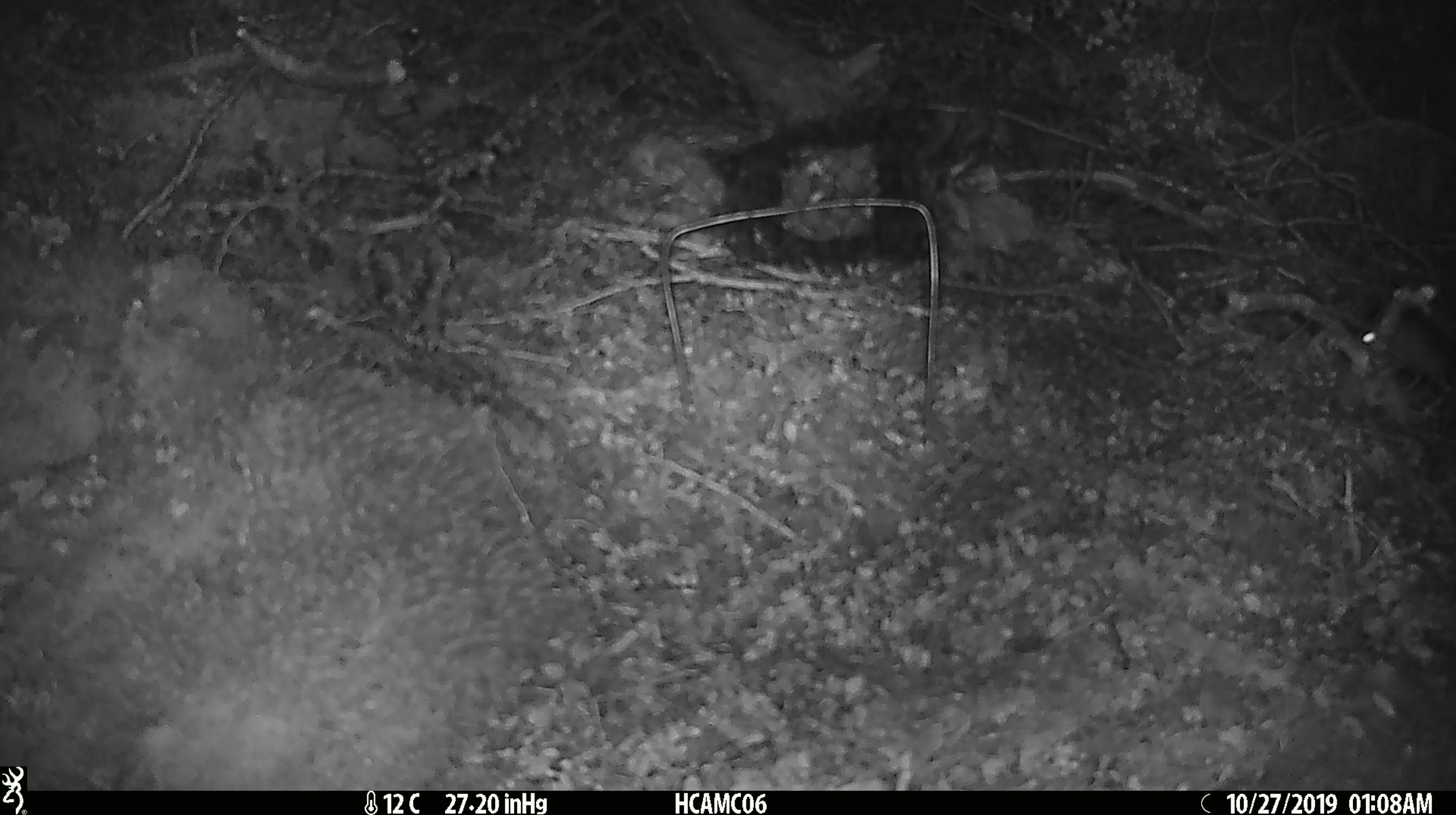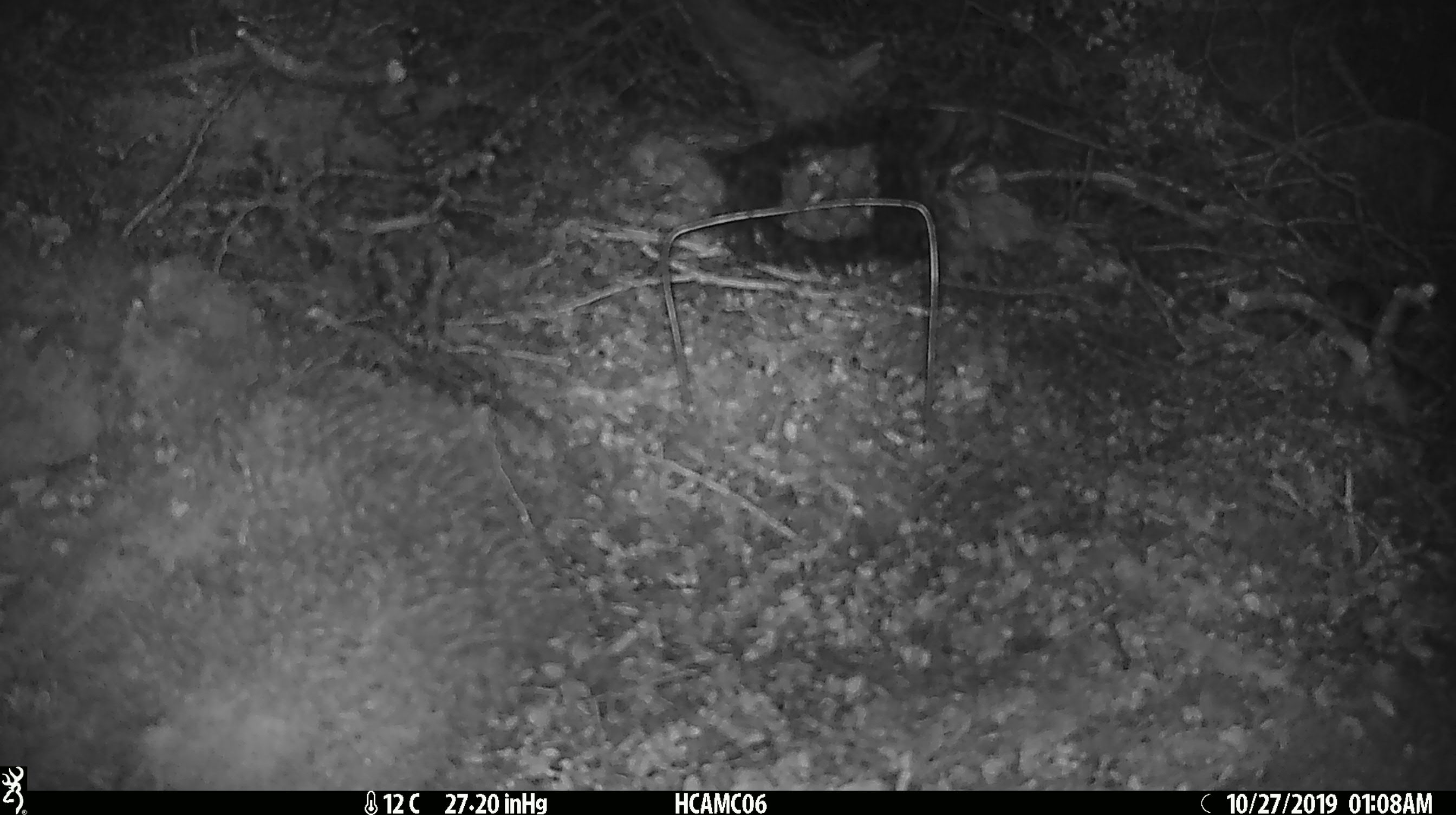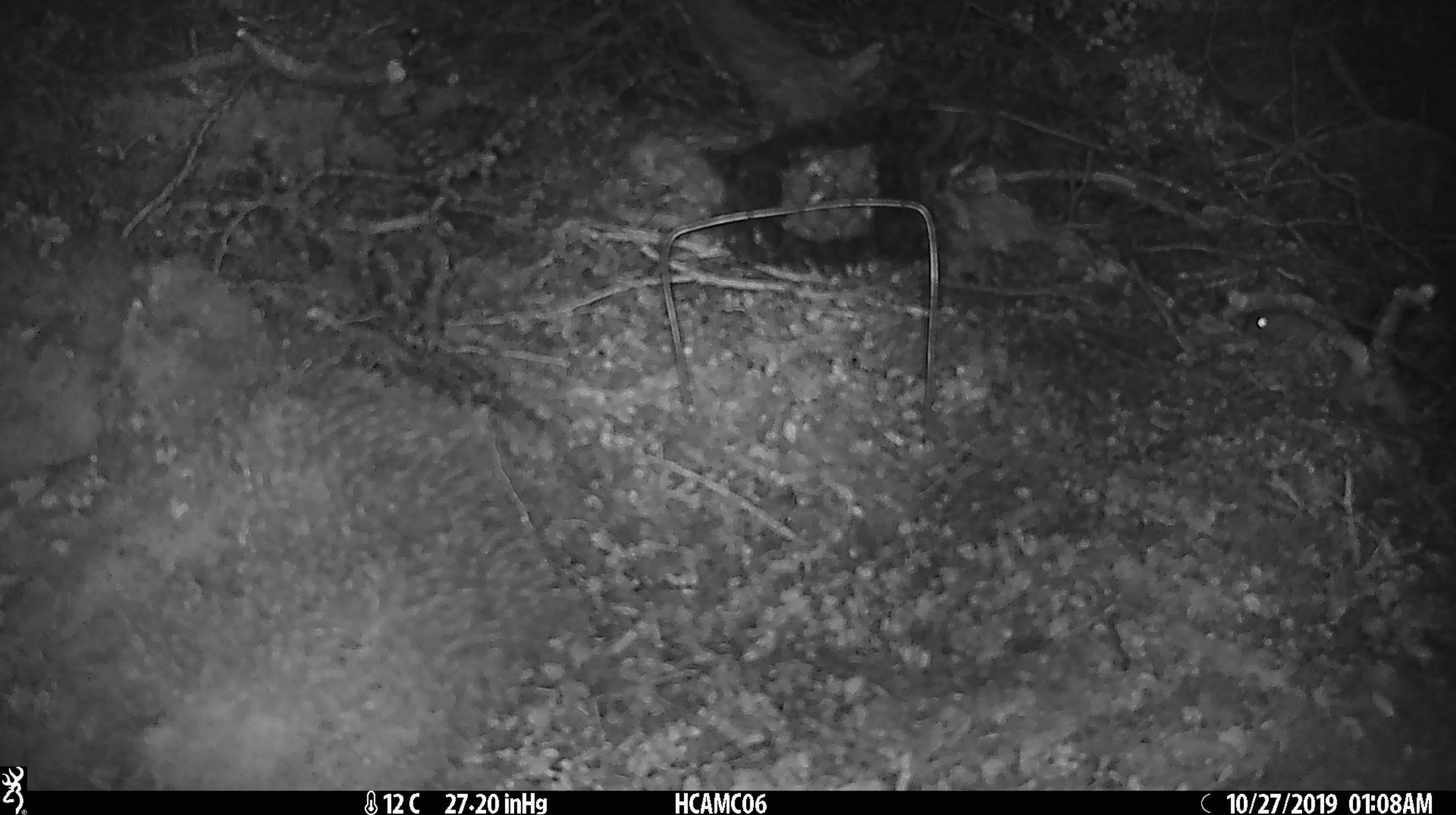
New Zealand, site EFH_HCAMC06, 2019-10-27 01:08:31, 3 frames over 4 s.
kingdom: Animalia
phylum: Chordata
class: Mammalia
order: Rodentia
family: Muridae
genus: Mus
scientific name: Mus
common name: mouse